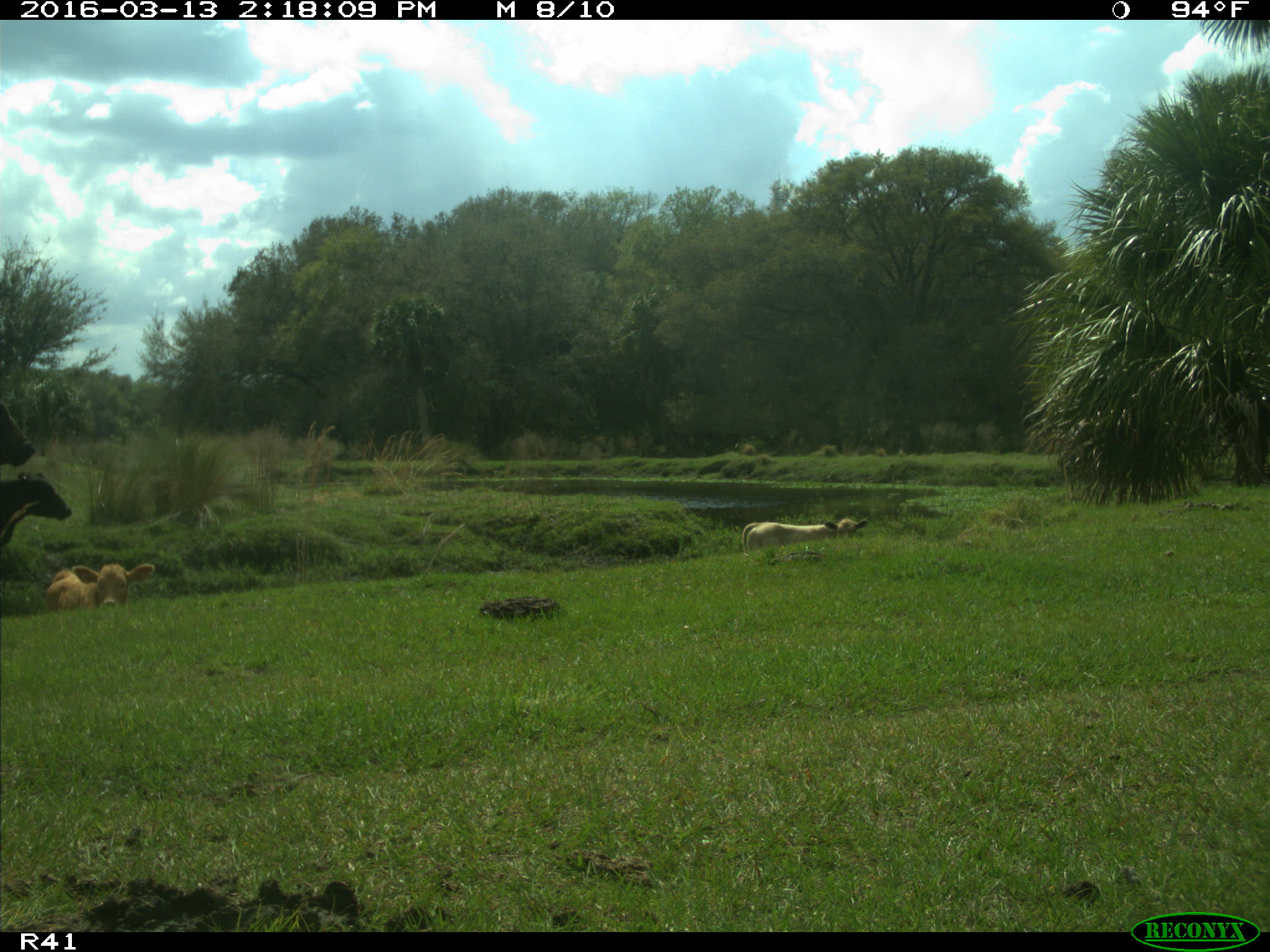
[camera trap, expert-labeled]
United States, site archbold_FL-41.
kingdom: Animalia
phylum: Chordata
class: Mammalia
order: Artiodactyla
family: Bovidae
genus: Bos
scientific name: Bos taurus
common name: domestic cow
Bos taurus (domestic cow).